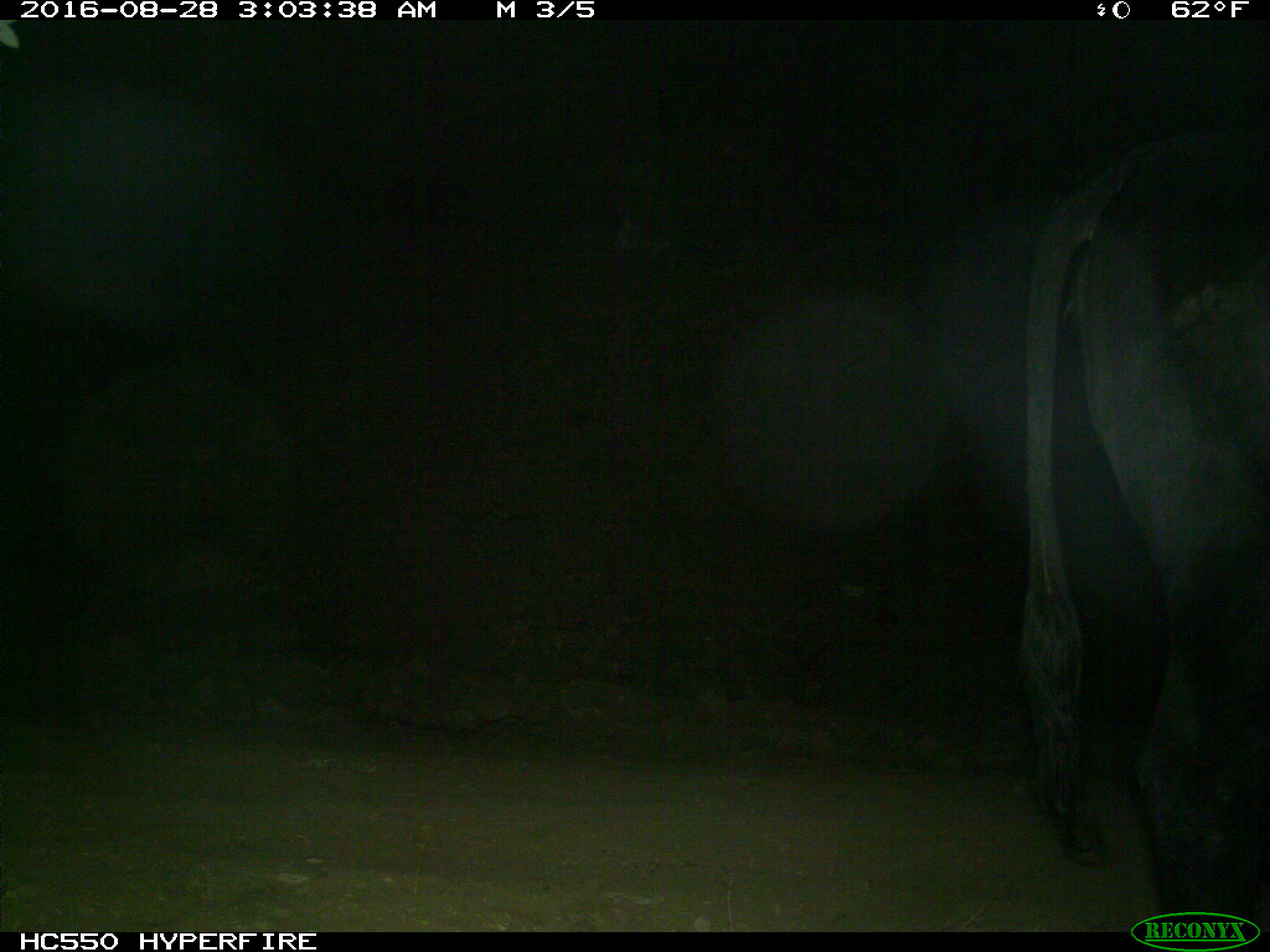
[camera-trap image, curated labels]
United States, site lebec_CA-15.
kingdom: Animalia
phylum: Chordata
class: Mammalia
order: Artiodactyla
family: Bovidae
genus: Bos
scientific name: Bos taurus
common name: domestic cow